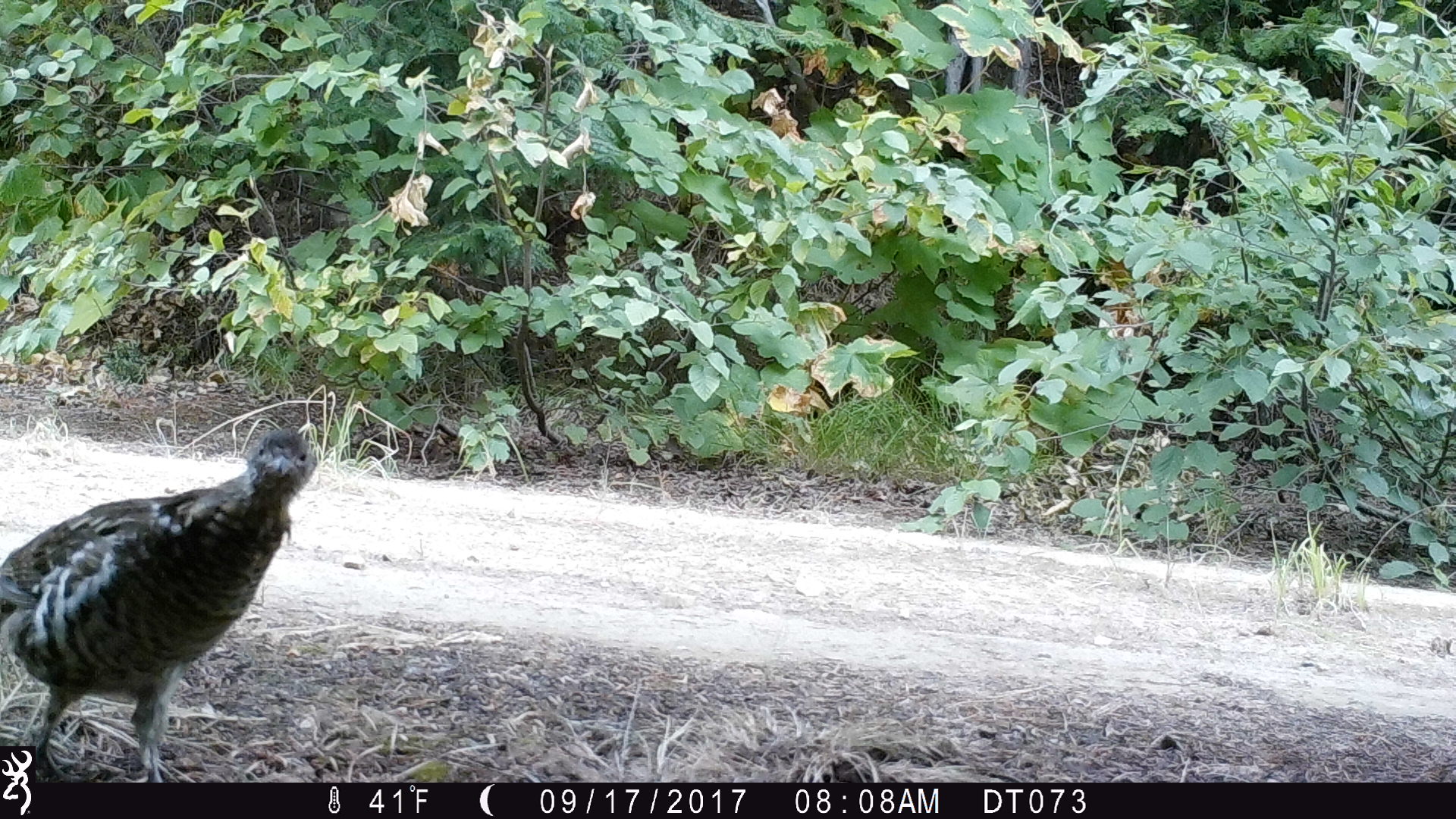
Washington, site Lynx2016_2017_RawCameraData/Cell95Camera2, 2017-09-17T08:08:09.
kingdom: Animalia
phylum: Chordata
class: Aves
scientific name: Aves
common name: birds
Aves (birds). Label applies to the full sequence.